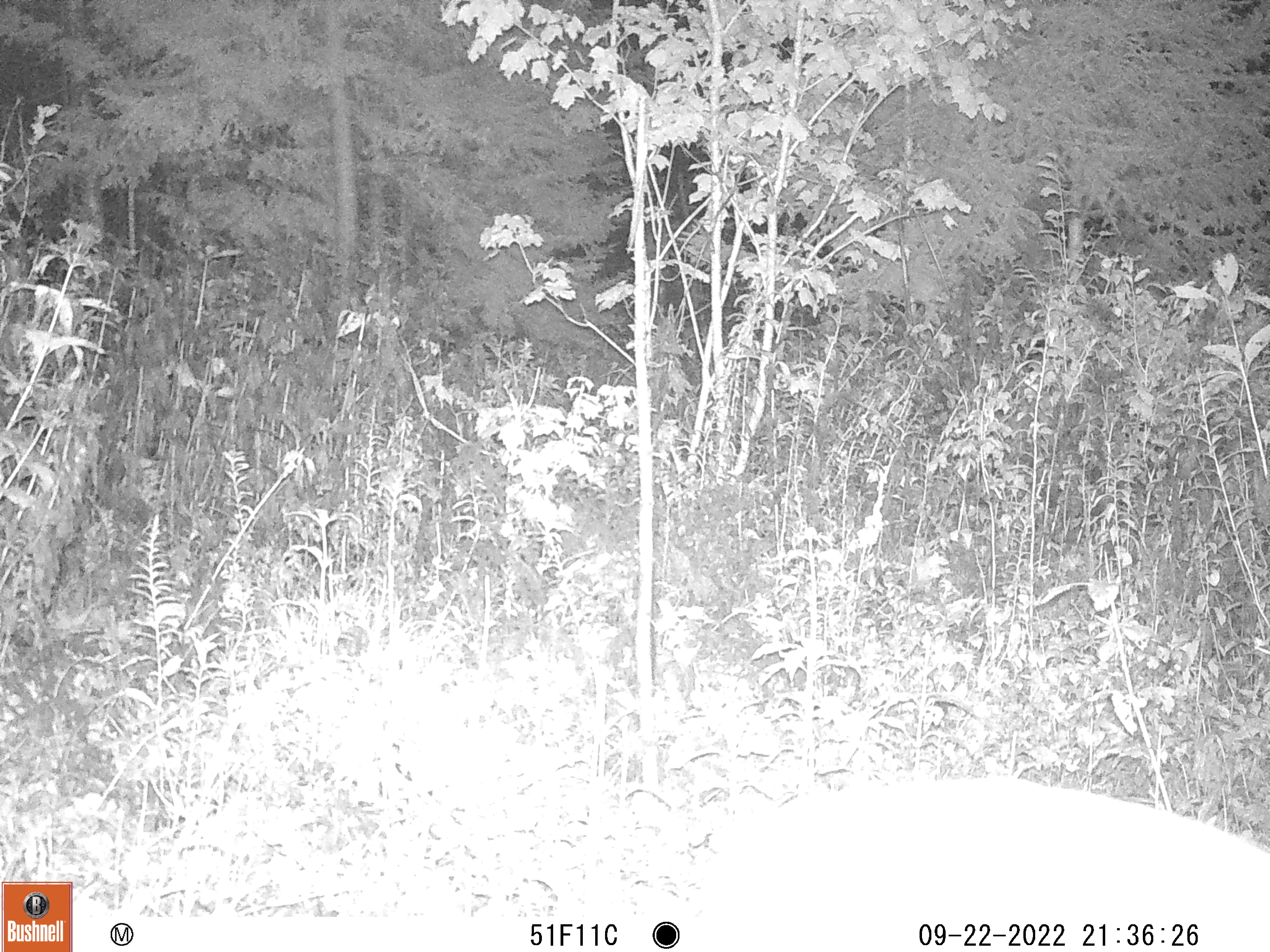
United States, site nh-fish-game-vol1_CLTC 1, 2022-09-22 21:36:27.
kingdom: Animalia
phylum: Chordata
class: Mammalia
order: Artiodactyla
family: Cervidae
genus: Odocoileus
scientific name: Odocoileus virginianus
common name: white-tailed deer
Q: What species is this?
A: White-tailed deer (Odocoileus virginianus).